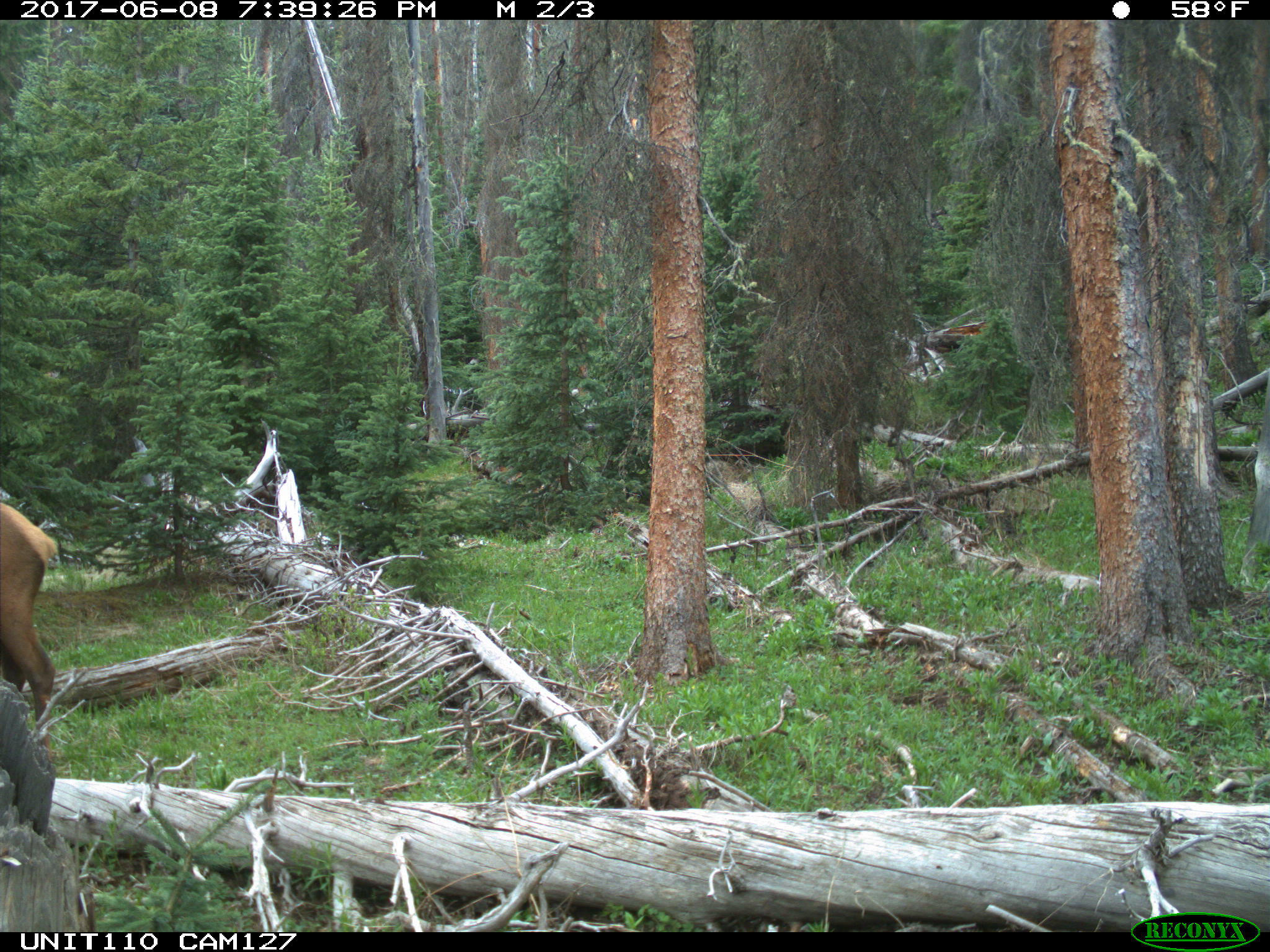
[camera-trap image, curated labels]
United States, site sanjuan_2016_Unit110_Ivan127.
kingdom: Animalia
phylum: Chordata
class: Mammalia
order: Artiodactyla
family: Cervidae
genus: Cervus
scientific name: Cervus elaphus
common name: red deer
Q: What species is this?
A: Cervus elaphus (red deer).